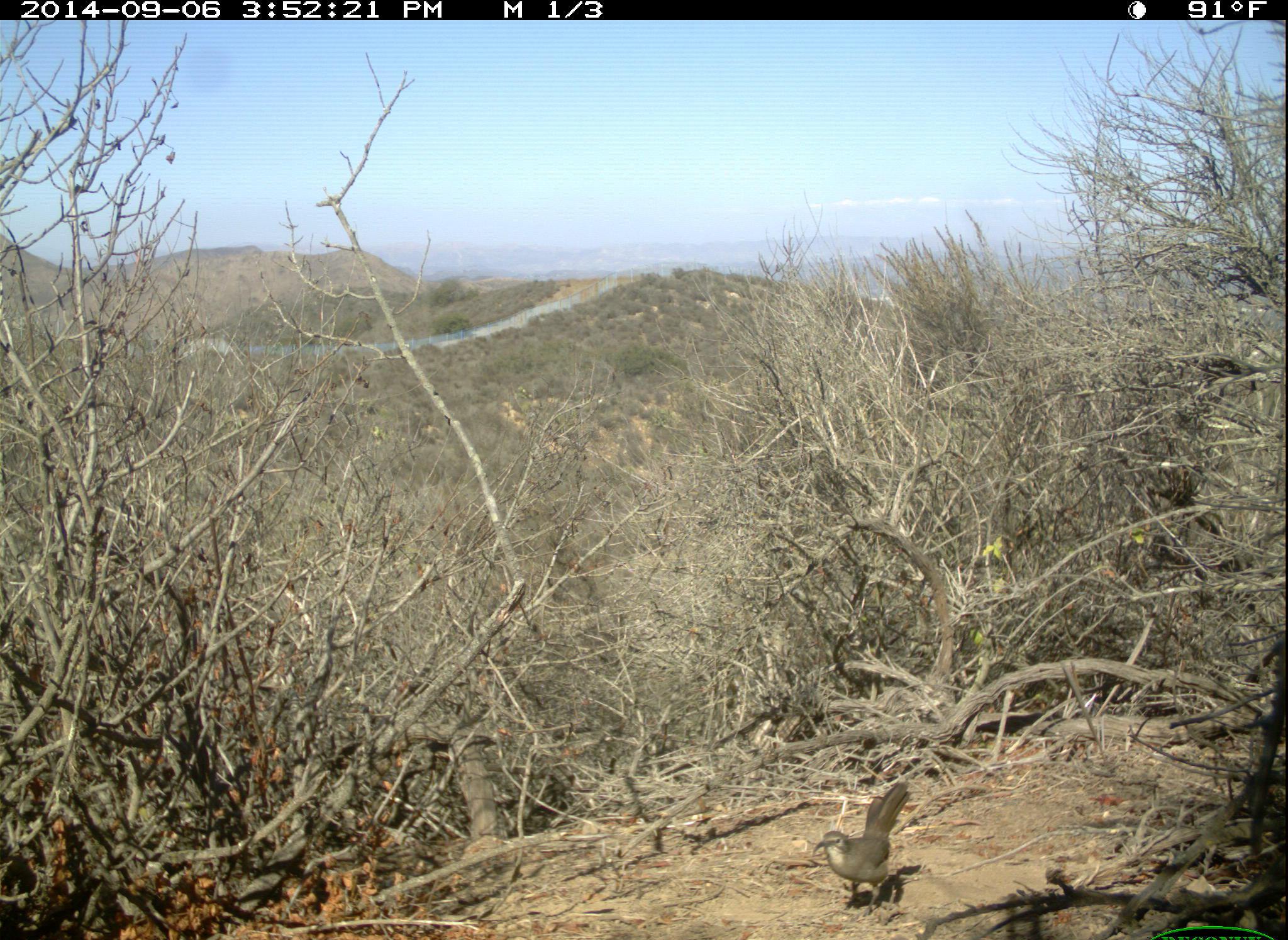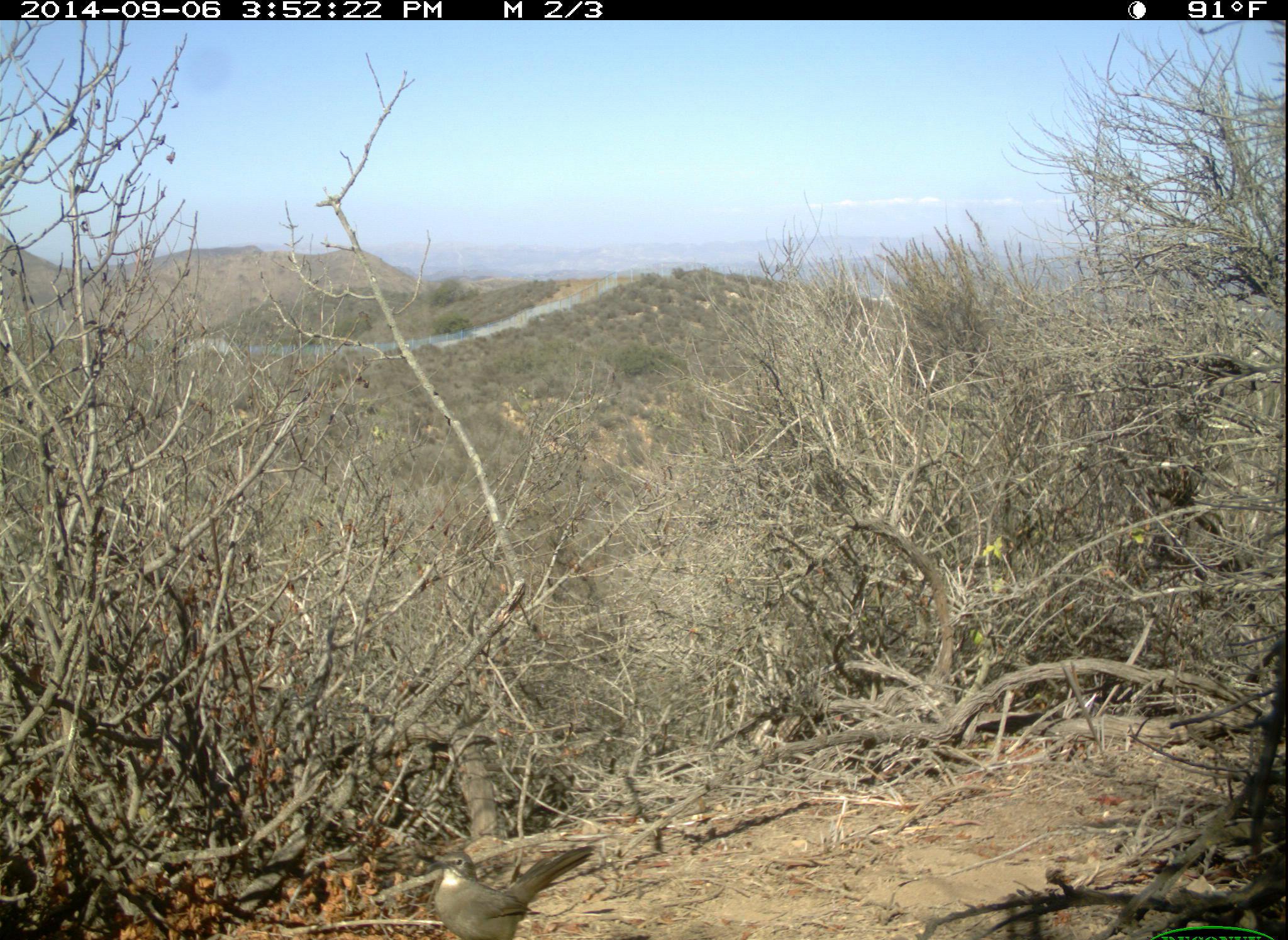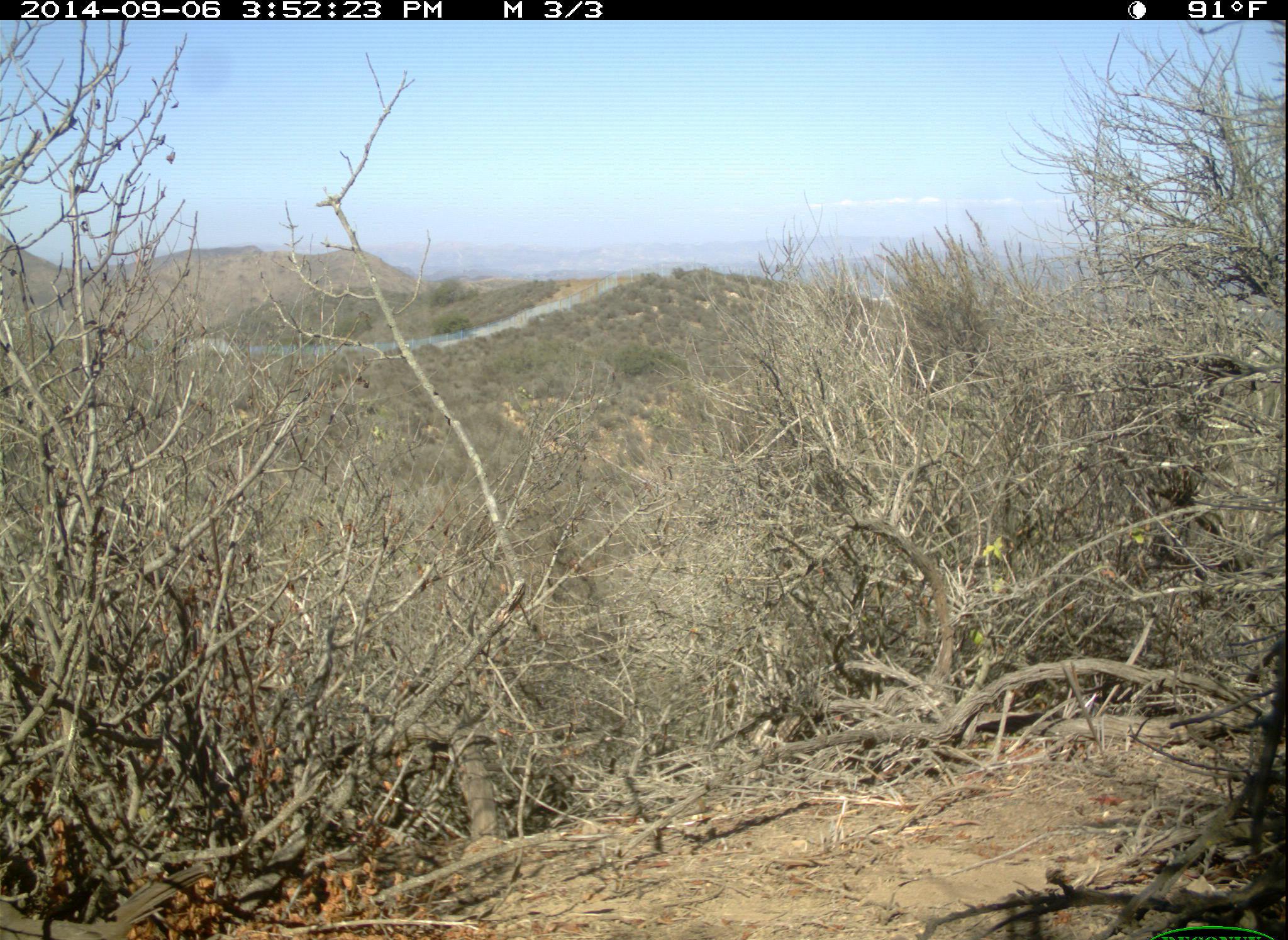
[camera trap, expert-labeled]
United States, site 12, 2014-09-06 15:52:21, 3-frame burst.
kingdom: Animalia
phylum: Chordata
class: Aves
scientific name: Aves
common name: bird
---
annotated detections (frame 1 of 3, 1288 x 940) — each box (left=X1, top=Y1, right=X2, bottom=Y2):
bird: (left=813, top=781, right=914, bottom=919)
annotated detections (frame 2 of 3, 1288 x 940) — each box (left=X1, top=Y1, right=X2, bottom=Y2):
bird: (left=426, top=843, right=596, bottom=940)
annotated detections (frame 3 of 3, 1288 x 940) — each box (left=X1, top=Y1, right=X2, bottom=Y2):
bird: (left=0, top=864, right=211, bottom=939)